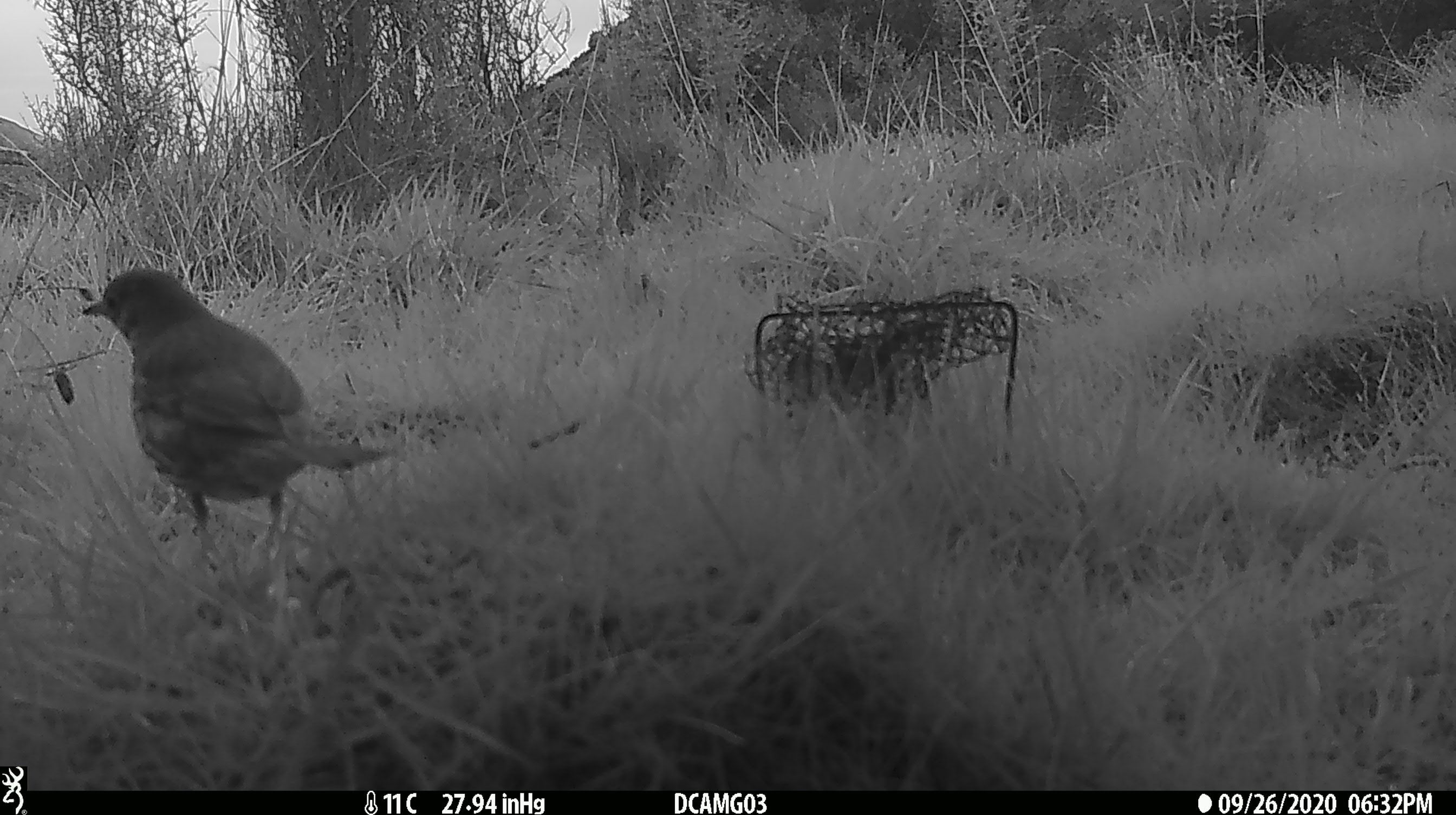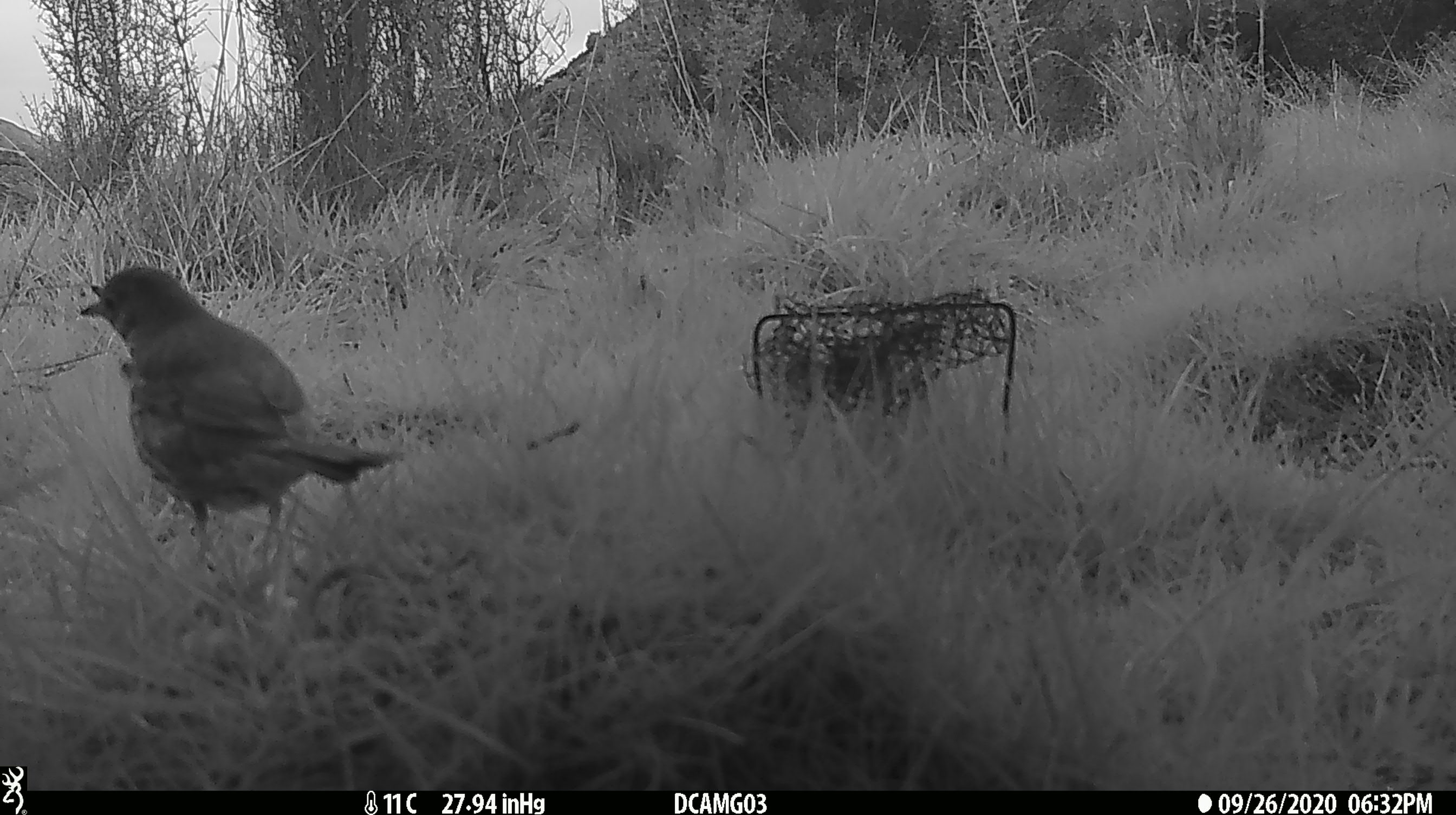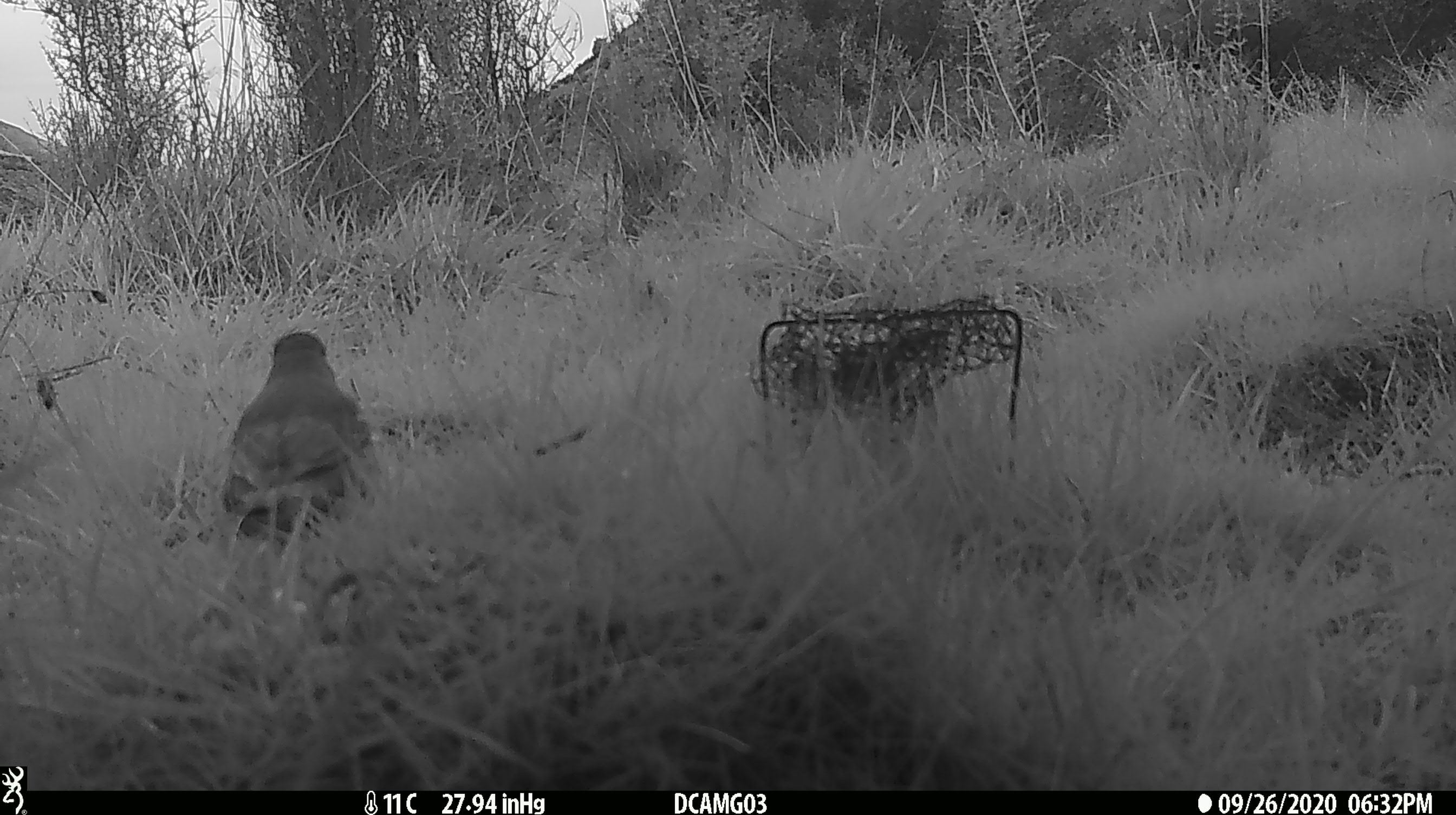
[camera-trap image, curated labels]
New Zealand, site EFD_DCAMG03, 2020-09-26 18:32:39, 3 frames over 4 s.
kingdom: Animalia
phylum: Chordata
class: Aves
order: Passeriformes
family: Turdidae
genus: Turdus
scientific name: Turdus philomelos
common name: song thrush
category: thrush